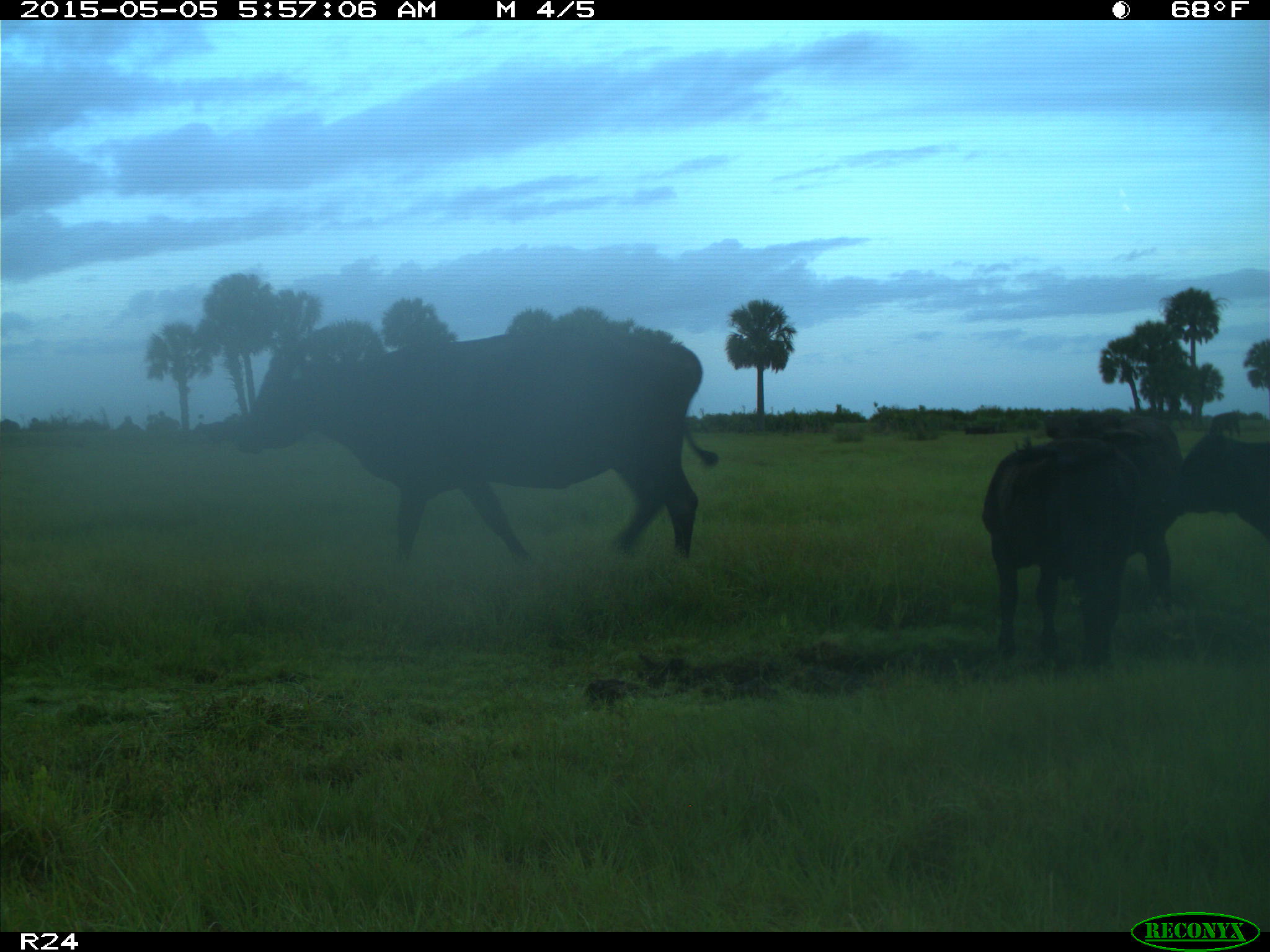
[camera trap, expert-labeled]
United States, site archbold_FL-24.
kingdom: Animalia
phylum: Chordata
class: Mammalia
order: Artiodactyla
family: Bovidae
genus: Bos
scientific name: Bos taurus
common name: domestic cow